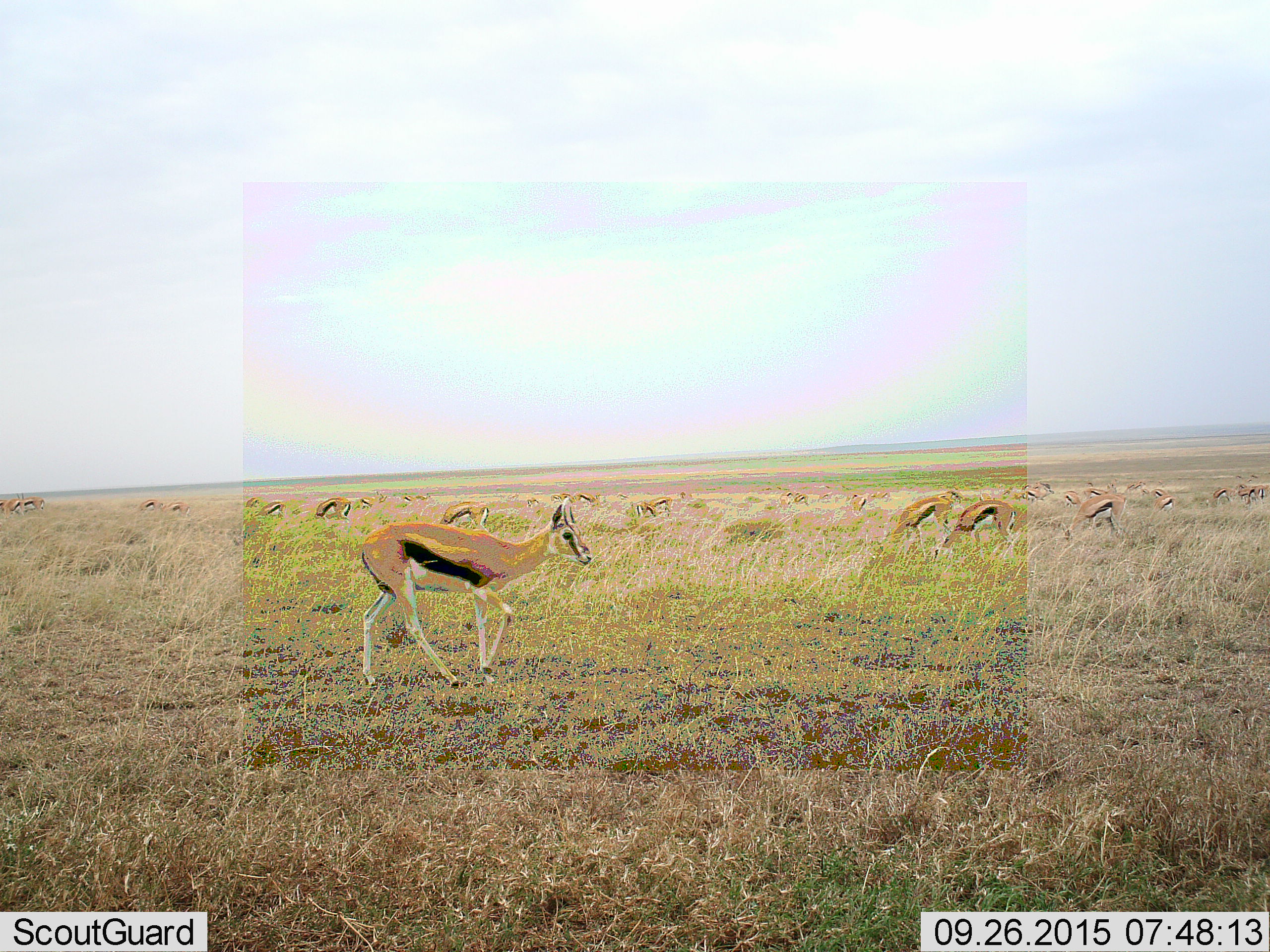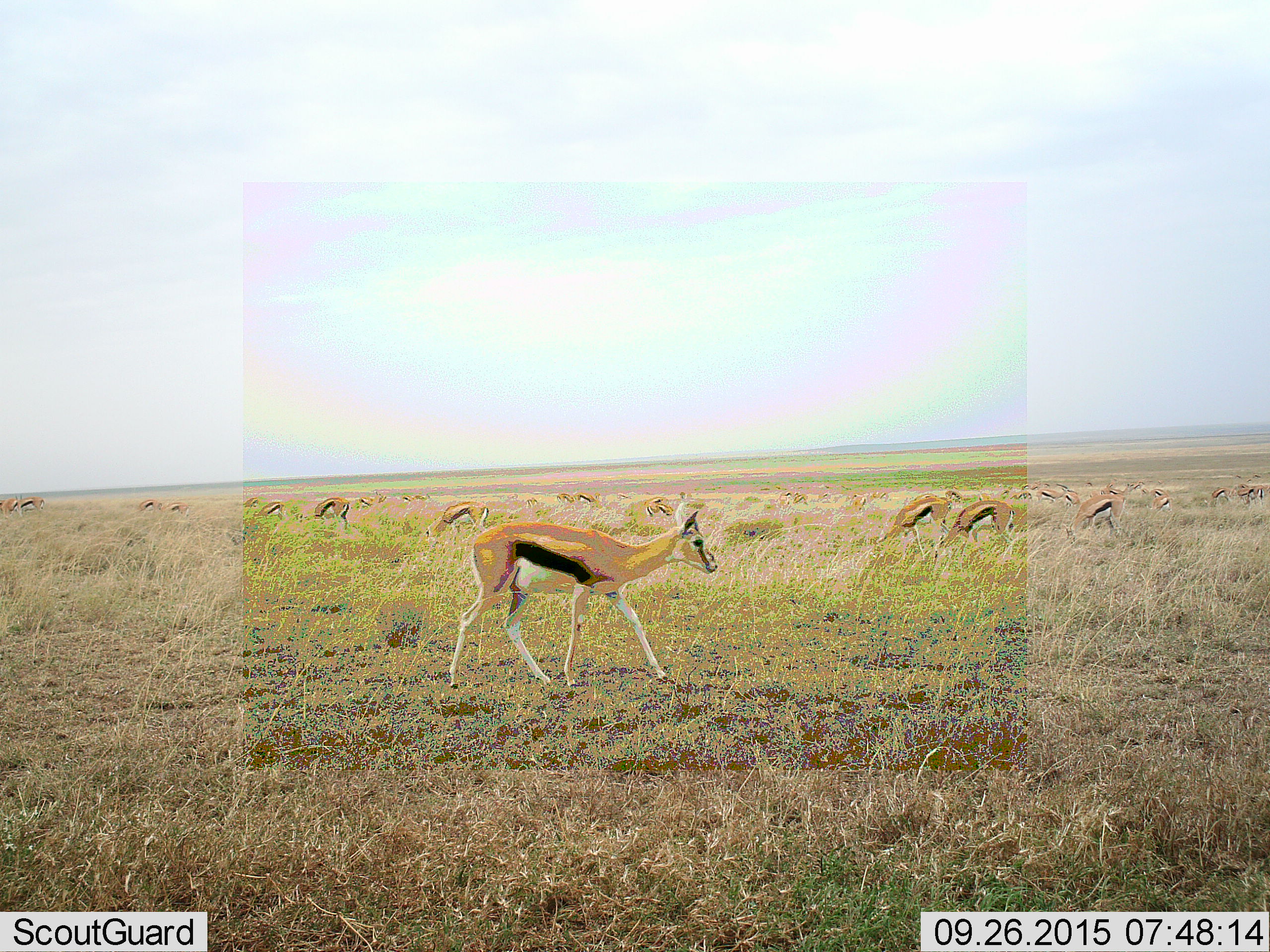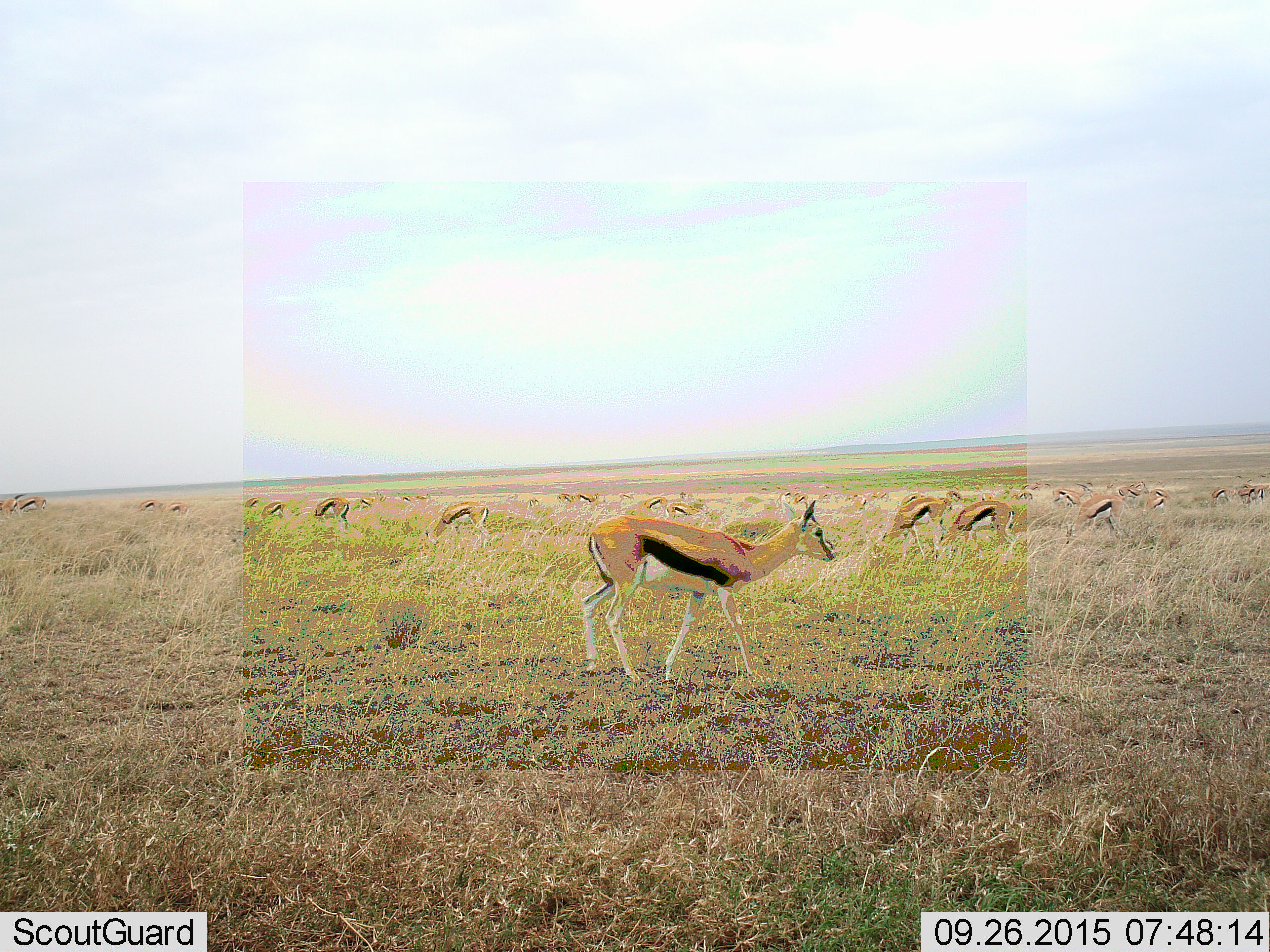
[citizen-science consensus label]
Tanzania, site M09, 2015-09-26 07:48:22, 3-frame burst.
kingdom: Animalia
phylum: Chordata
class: Mammalia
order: Artiodactyla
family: Bovidae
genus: Eudorcas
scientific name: Eudorcas thomsonii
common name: thomson's gazelle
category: gazellethomsons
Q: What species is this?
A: Gazellethomsons (thomson's gazelle) (Eudorcas thomsonii).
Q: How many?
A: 11-50.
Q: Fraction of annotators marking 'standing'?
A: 50%.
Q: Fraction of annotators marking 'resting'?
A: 12%.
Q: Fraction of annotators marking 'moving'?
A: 50%.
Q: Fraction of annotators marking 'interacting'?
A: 12%.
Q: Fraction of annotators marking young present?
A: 12%.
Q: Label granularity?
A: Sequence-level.